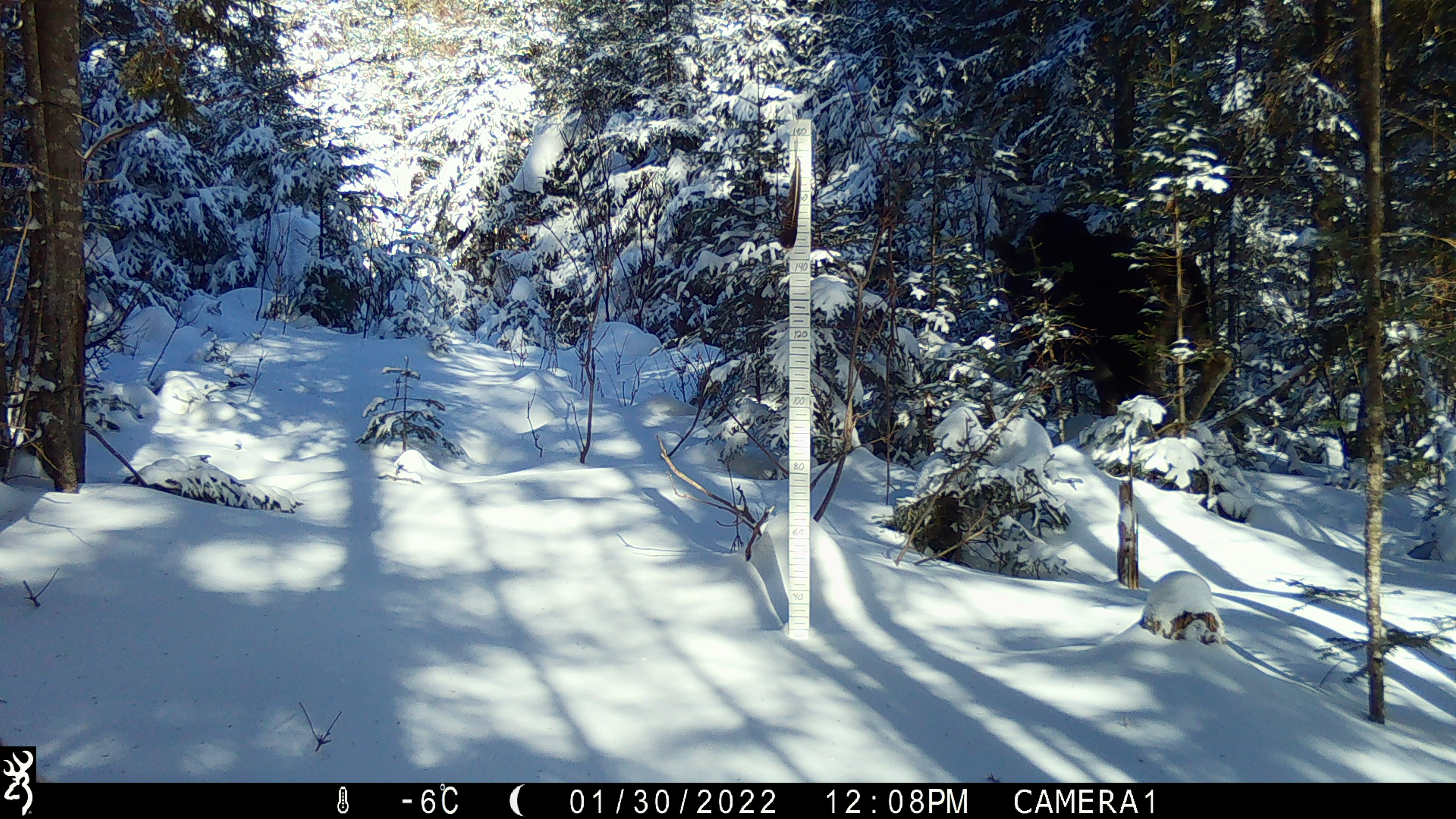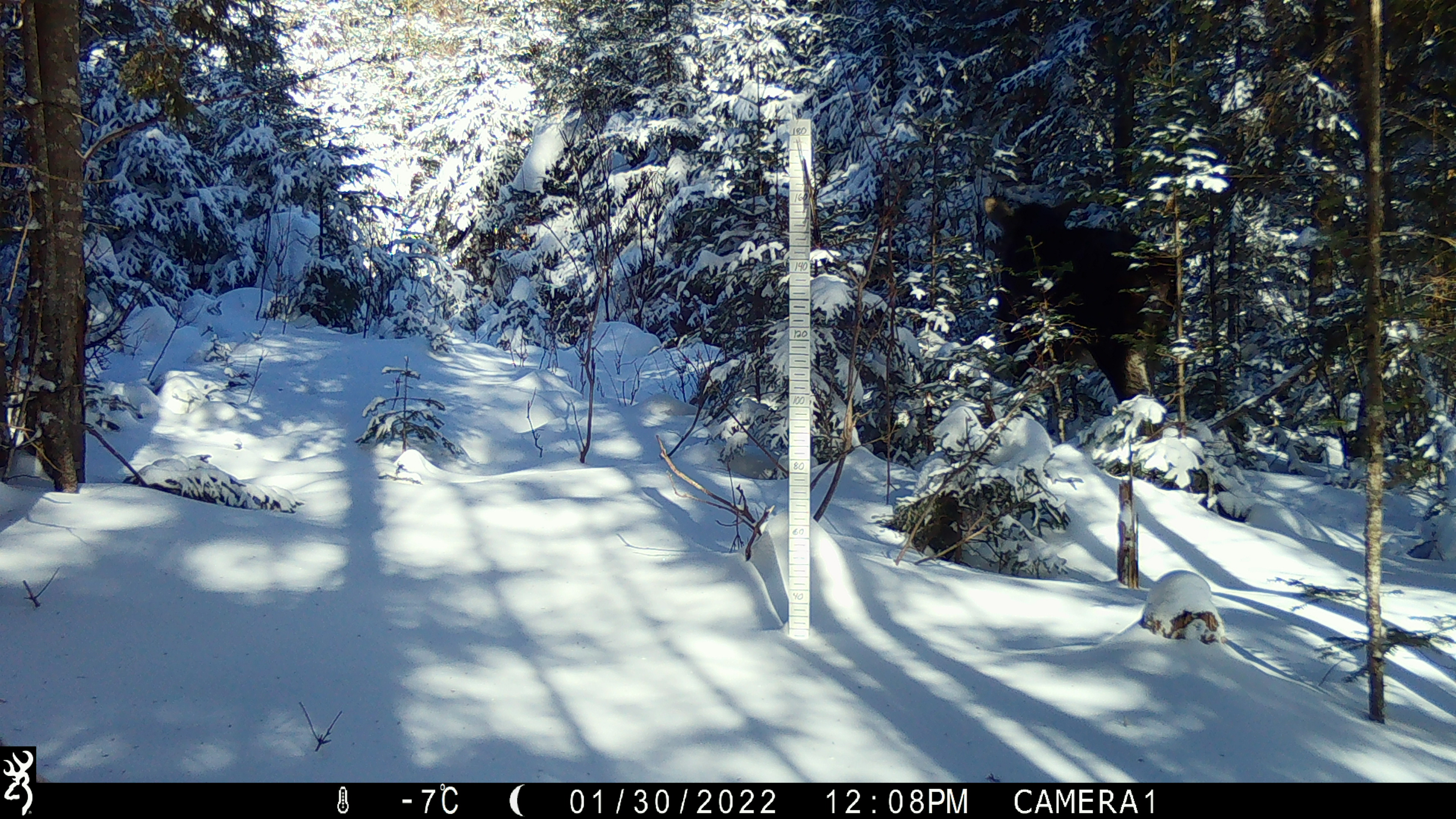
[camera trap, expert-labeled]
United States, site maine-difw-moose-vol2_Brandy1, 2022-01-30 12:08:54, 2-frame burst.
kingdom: Animalia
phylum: Chordata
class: Mammalia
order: Artiodactyla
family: Cervidae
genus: Alces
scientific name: Alces alces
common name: moose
Moose (Alces alces).